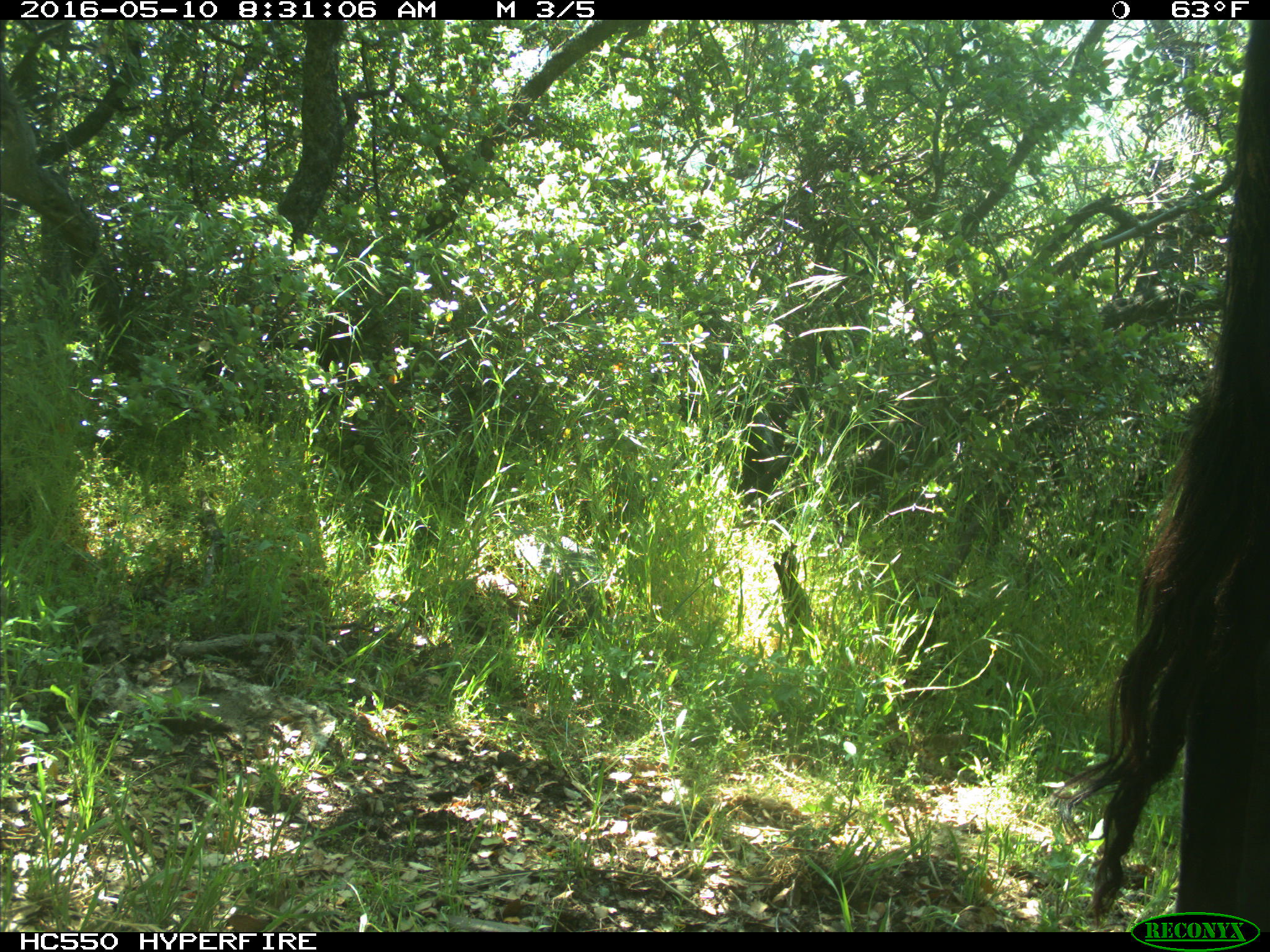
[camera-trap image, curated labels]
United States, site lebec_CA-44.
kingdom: Animalia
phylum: Chordata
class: Mammalia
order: Artiodactyla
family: Bovidae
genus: Bos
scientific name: Bos taurus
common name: domestic cow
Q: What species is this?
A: Bos taurus (domestic cow).